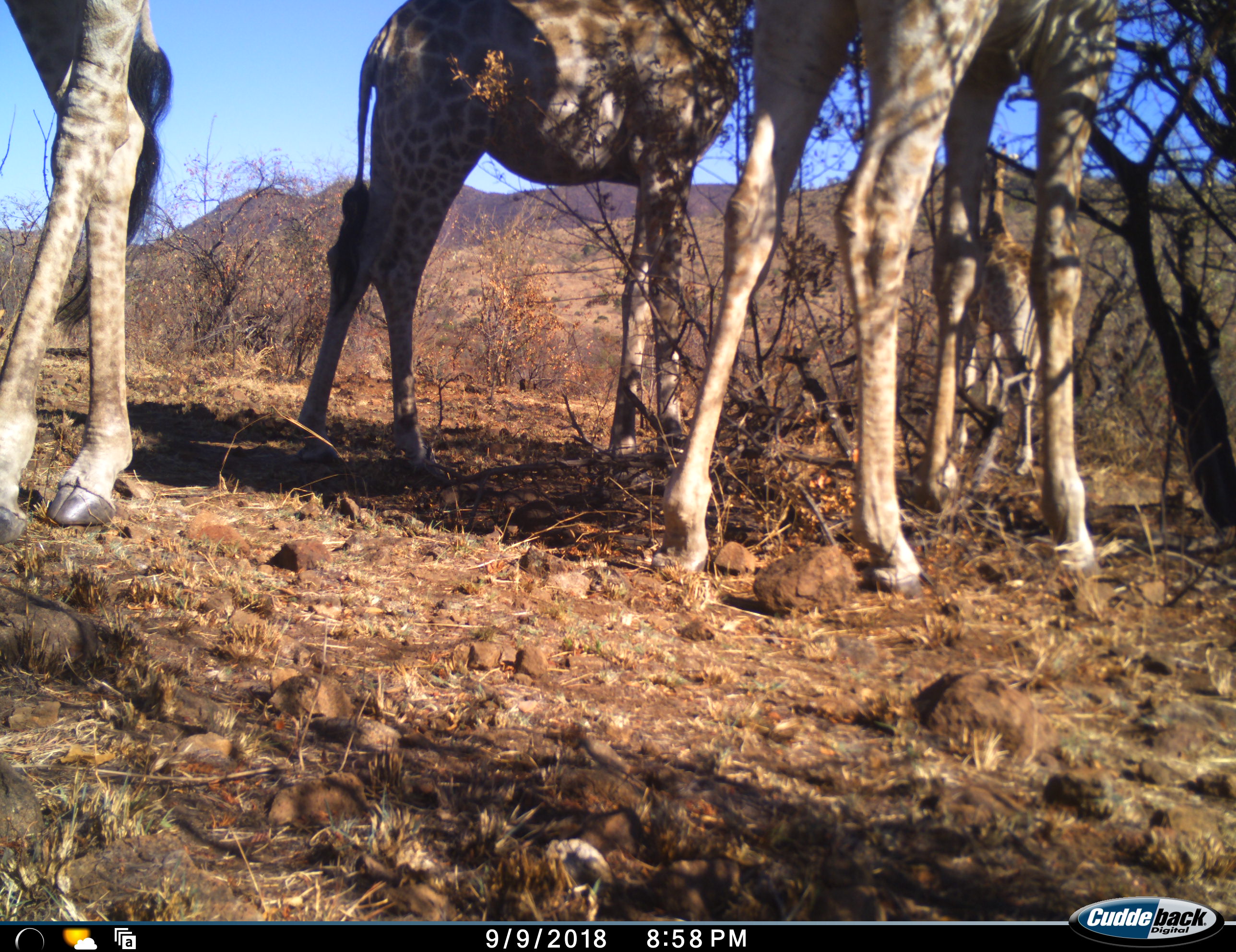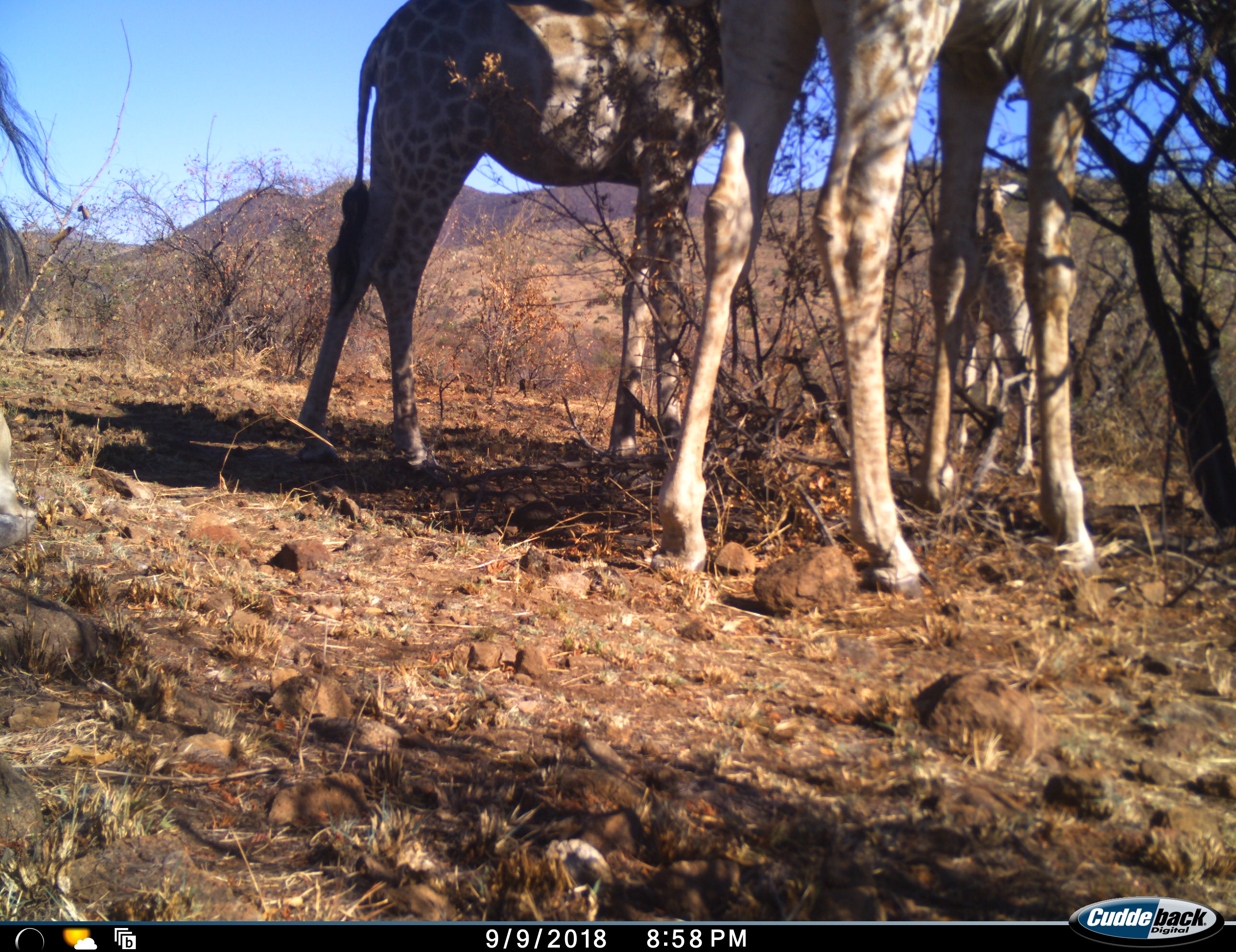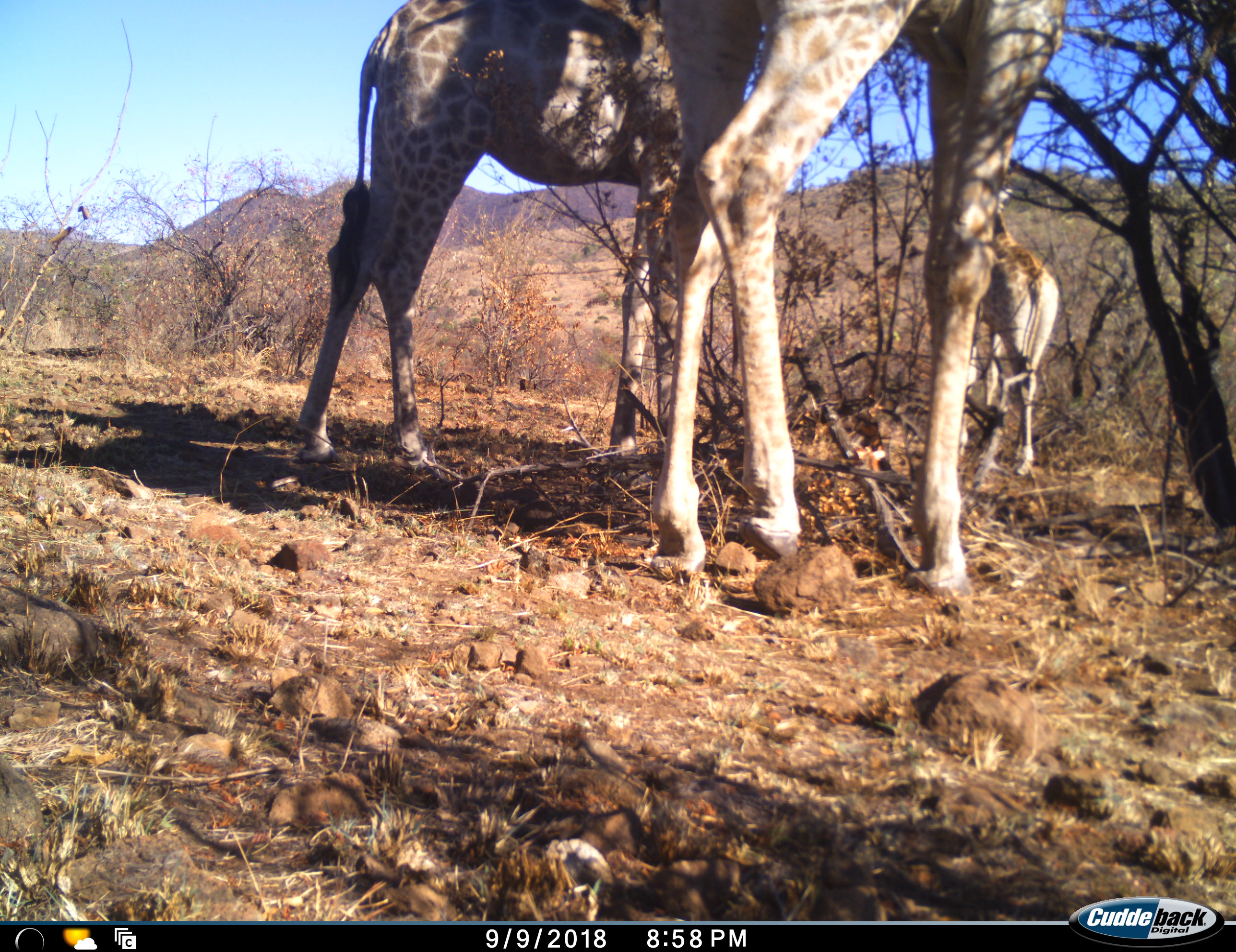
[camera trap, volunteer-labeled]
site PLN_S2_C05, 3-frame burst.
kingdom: Animalia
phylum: Chordata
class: Mammalia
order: Artiodactyla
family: Giraffidae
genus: Giraffa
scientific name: Giraffa camelopardalis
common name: giraffe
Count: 4.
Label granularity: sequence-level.